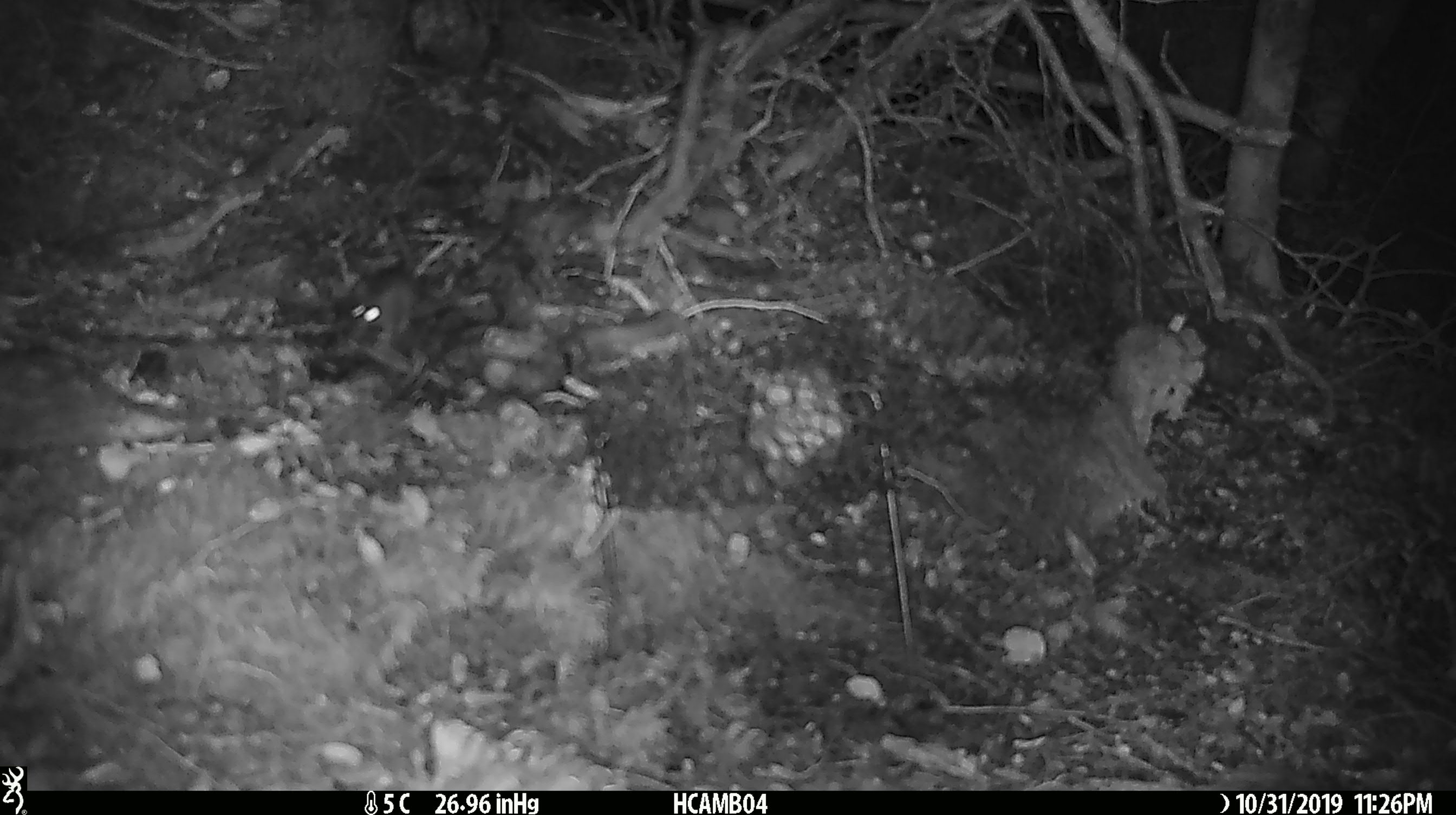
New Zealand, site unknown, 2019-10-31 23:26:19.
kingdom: Animalia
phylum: Chordata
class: Mammalia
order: Rodentia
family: Muridae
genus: Mus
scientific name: Mus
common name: mouse